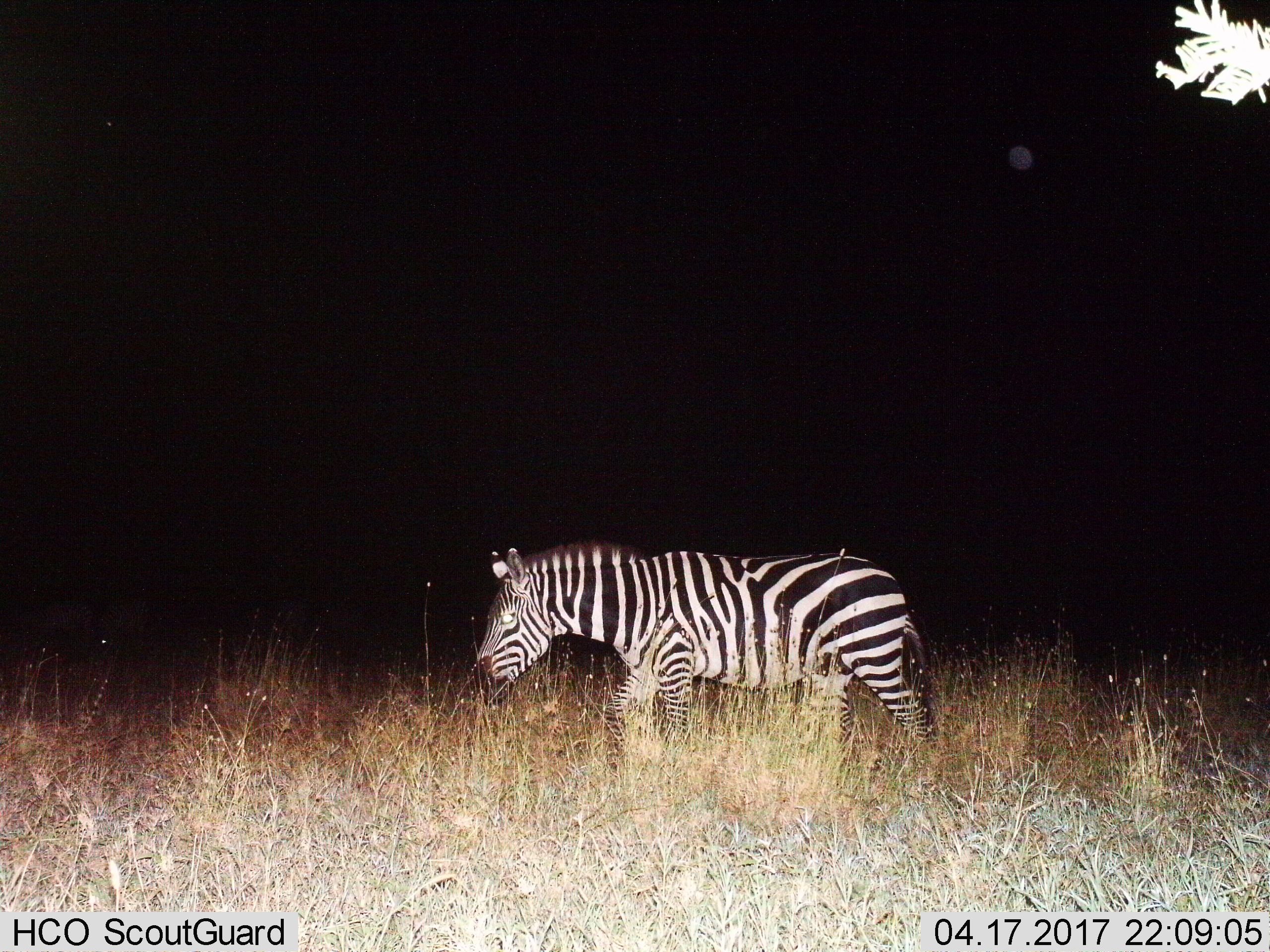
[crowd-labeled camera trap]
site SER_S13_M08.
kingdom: Animalia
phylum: Chordata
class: Mammalia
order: Perissodactyla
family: Equidae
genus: Equus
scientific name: Equus quagga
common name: plains zebra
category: zebraplains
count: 1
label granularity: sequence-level